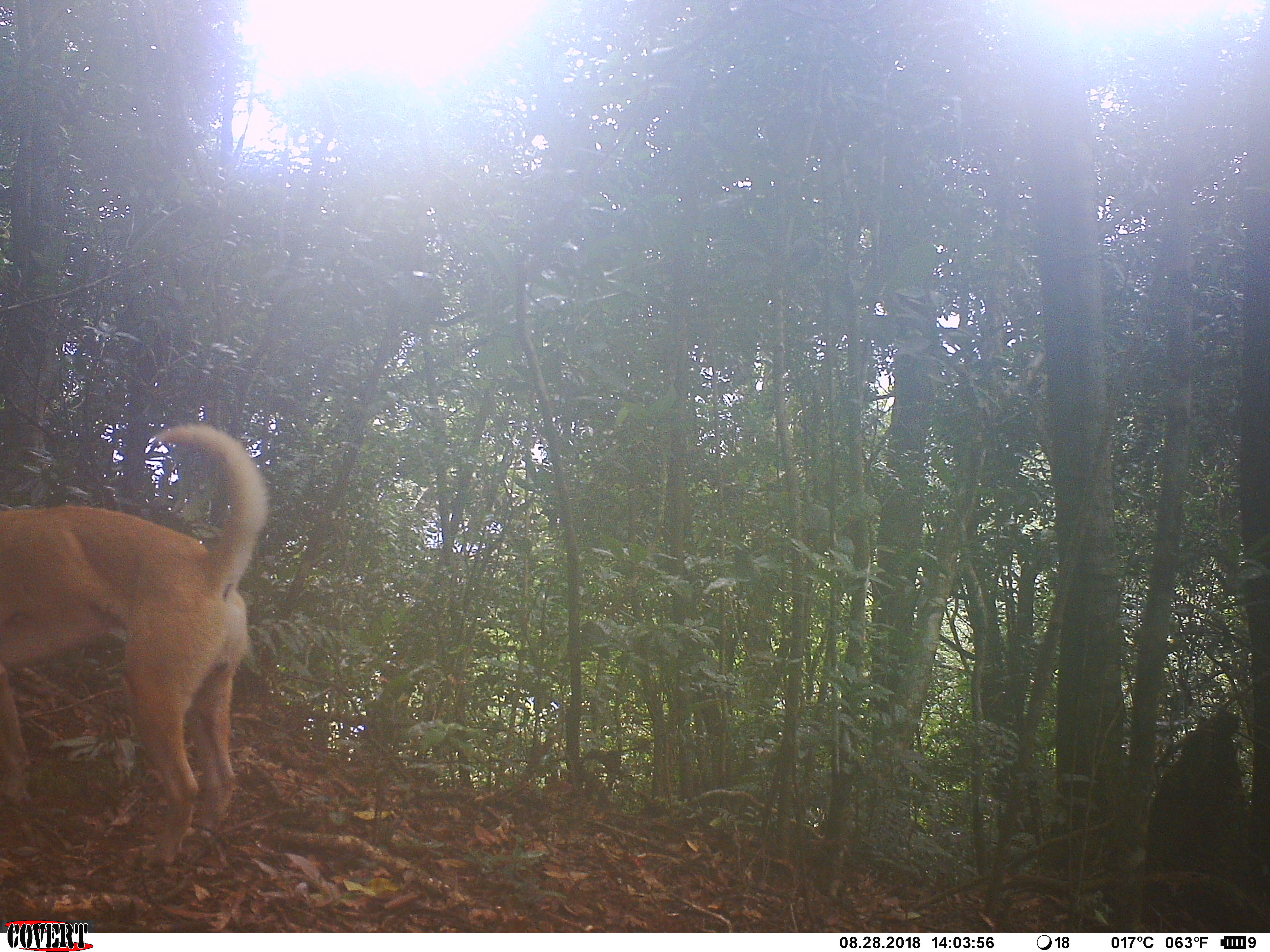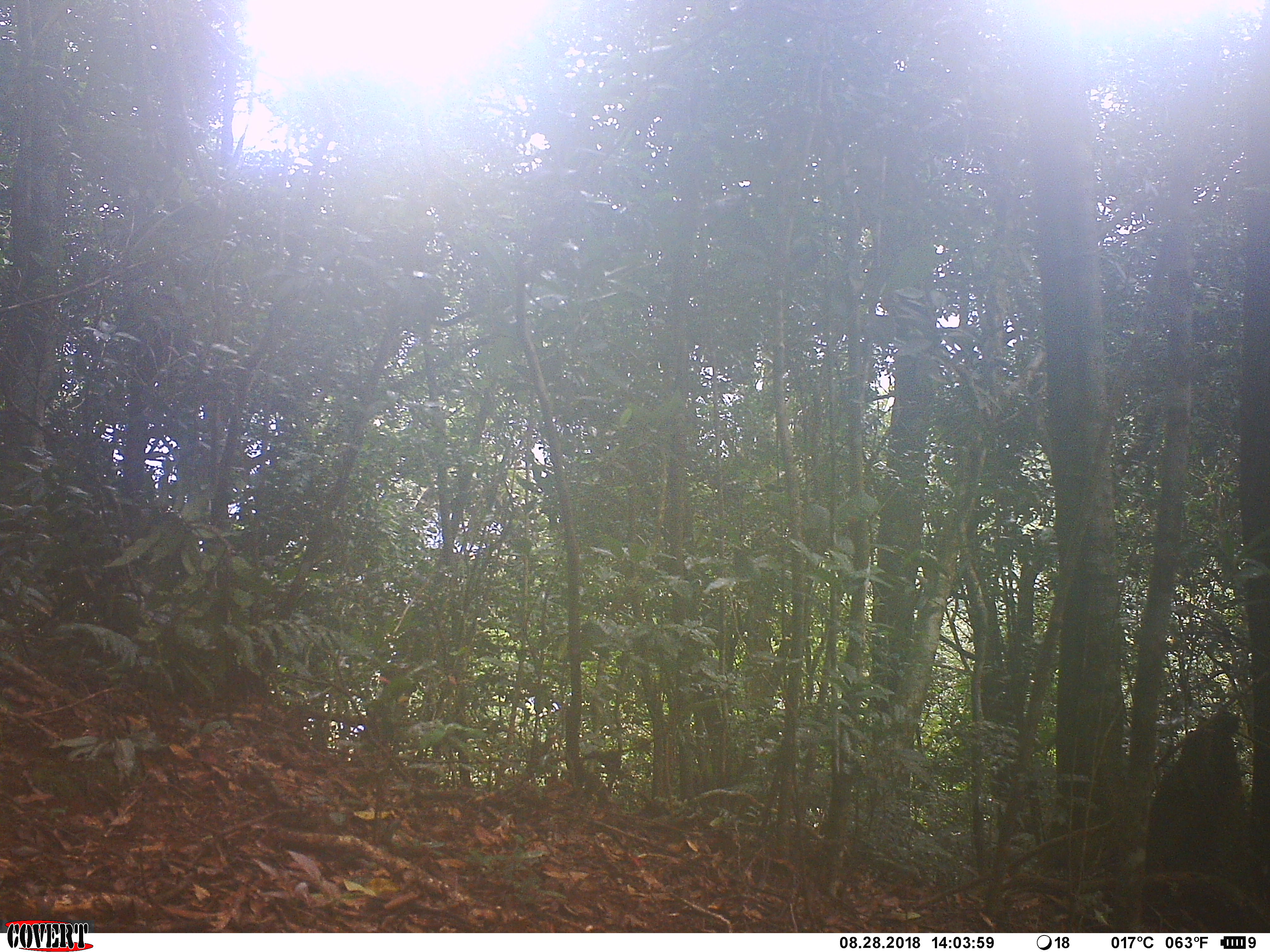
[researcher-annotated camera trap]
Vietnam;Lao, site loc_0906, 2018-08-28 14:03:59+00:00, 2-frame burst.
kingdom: Animalia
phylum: Chordata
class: Mammalia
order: Carnivora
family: Canidae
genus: Canis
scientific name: Canis familiaris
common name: domestic dog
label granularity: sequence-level